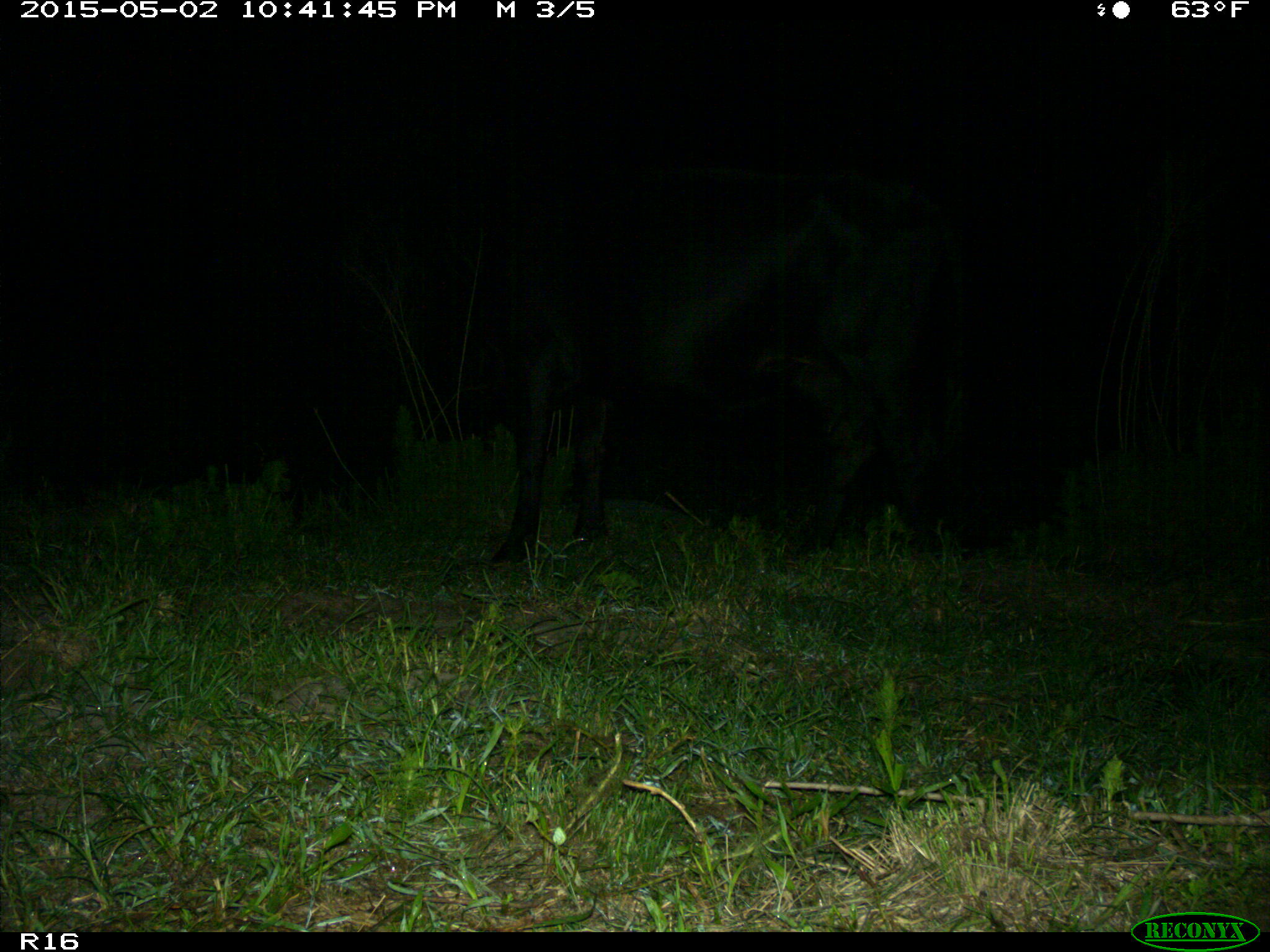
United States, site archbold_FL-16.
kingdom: Animalia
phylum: Chordata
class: Mammalia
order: Artiodactyla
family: Bovidae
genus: Bos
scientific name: Bos taurus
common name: domestic cow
Bos taurus (domestic cow).